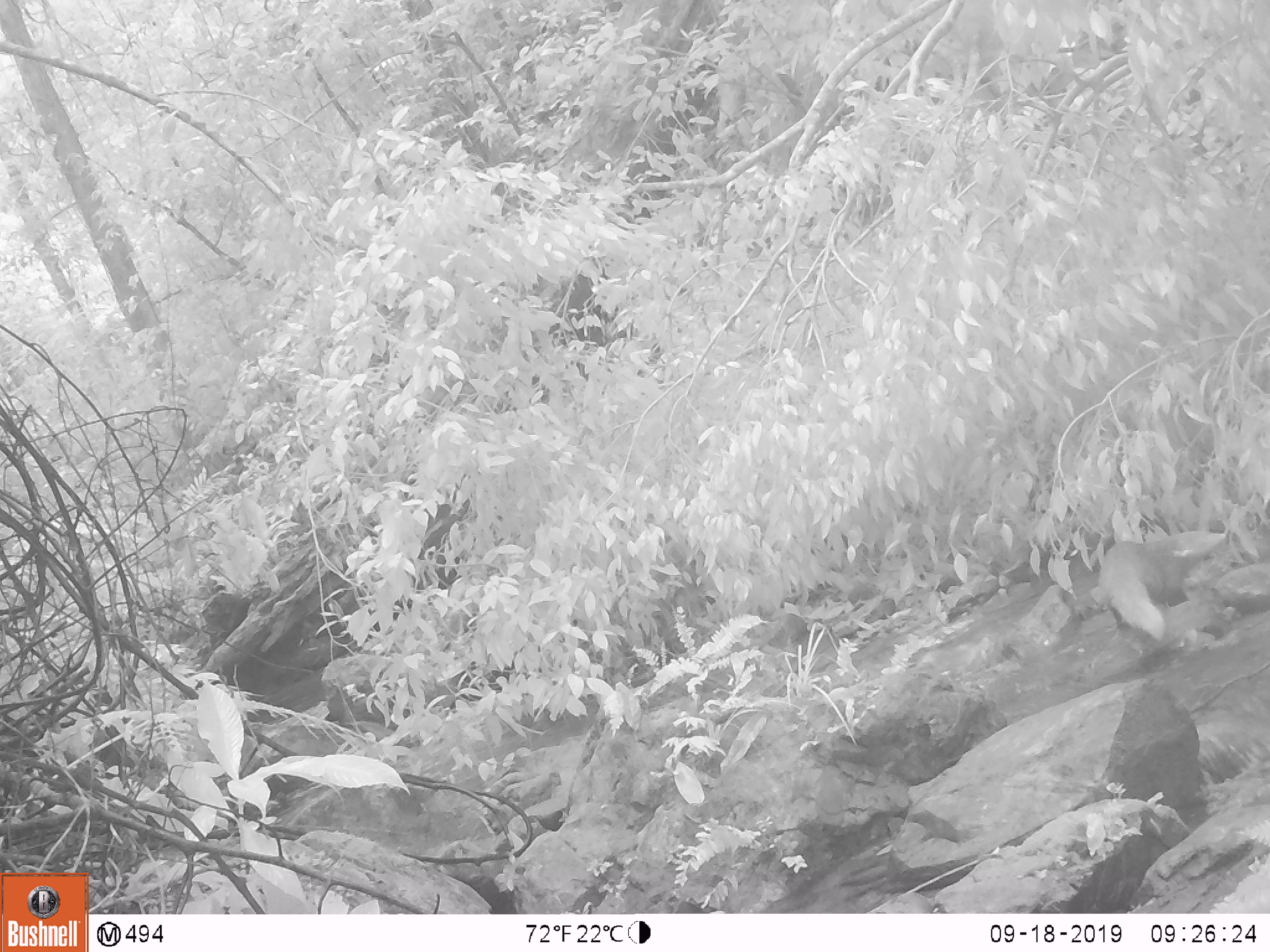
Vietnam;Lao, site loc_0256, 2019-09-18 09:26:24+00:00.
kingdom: Animalia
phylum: Chordata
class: Mammalia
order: Carnivora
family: Herpestidae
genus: Urva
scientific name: Urva urva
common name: crab-eating mongoose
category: crab eating mongoose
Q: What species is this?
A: Crab eating mongoose (crab-eating mongoose) (Urva urva).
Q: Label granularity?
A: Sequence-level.